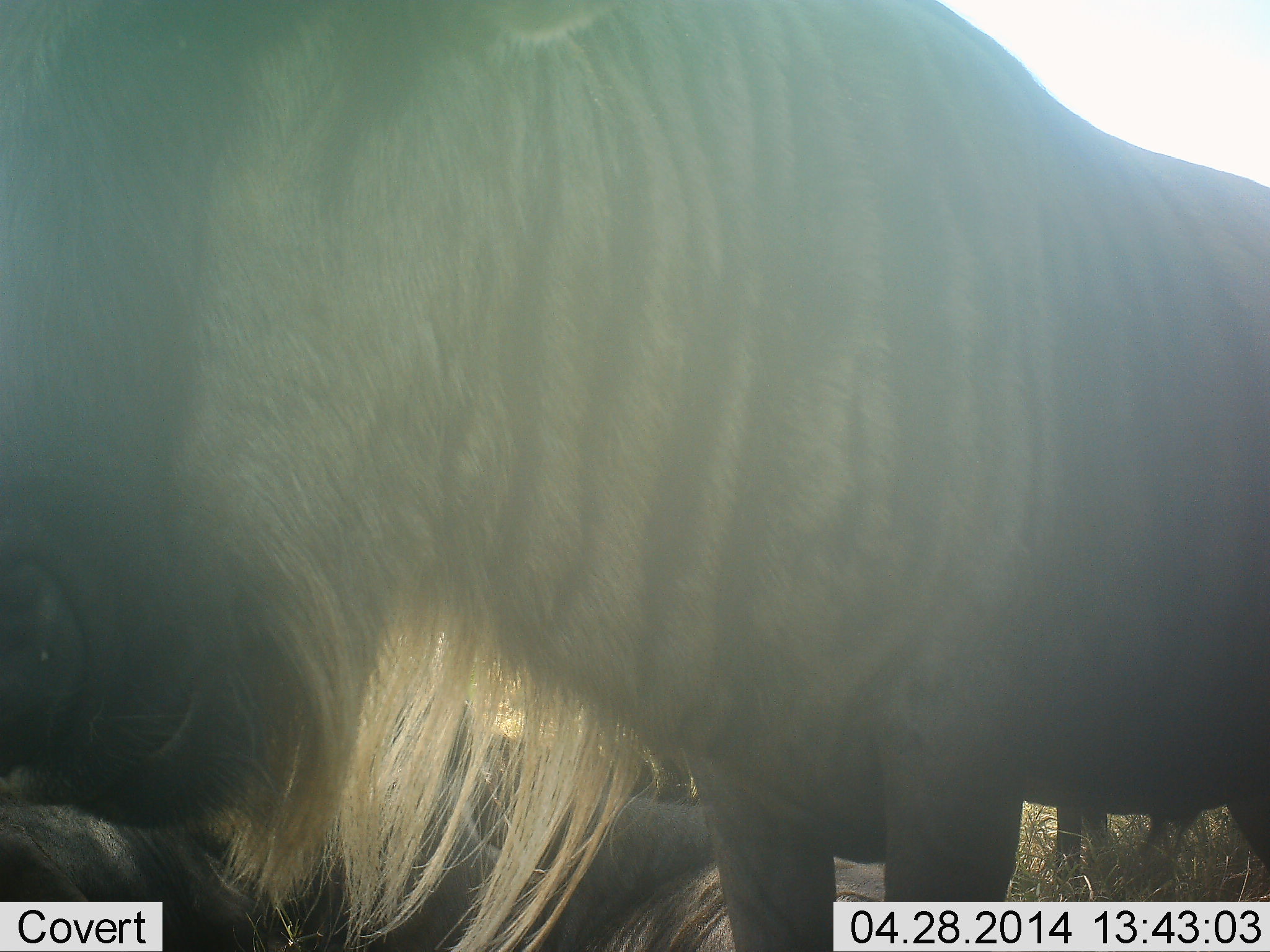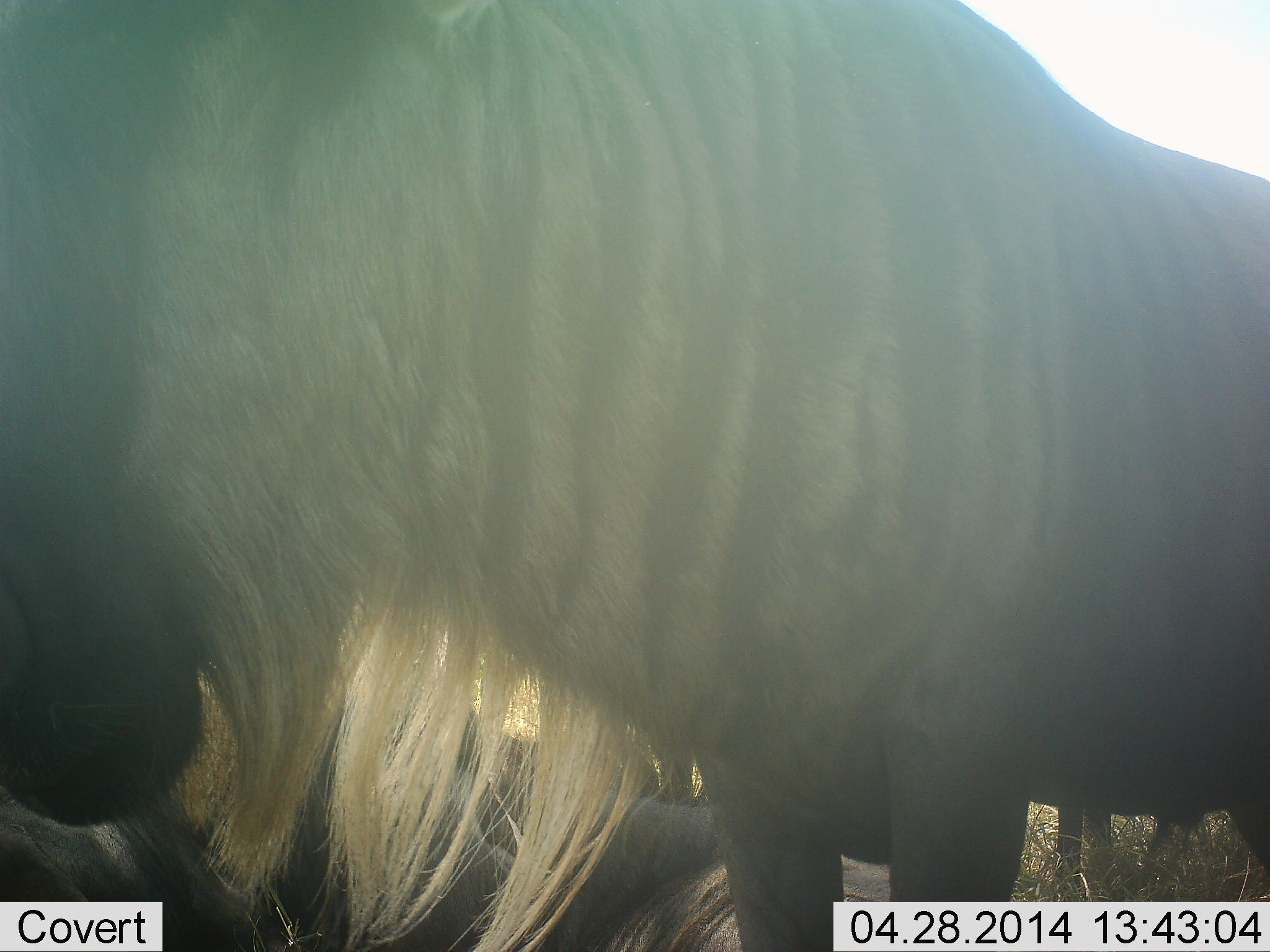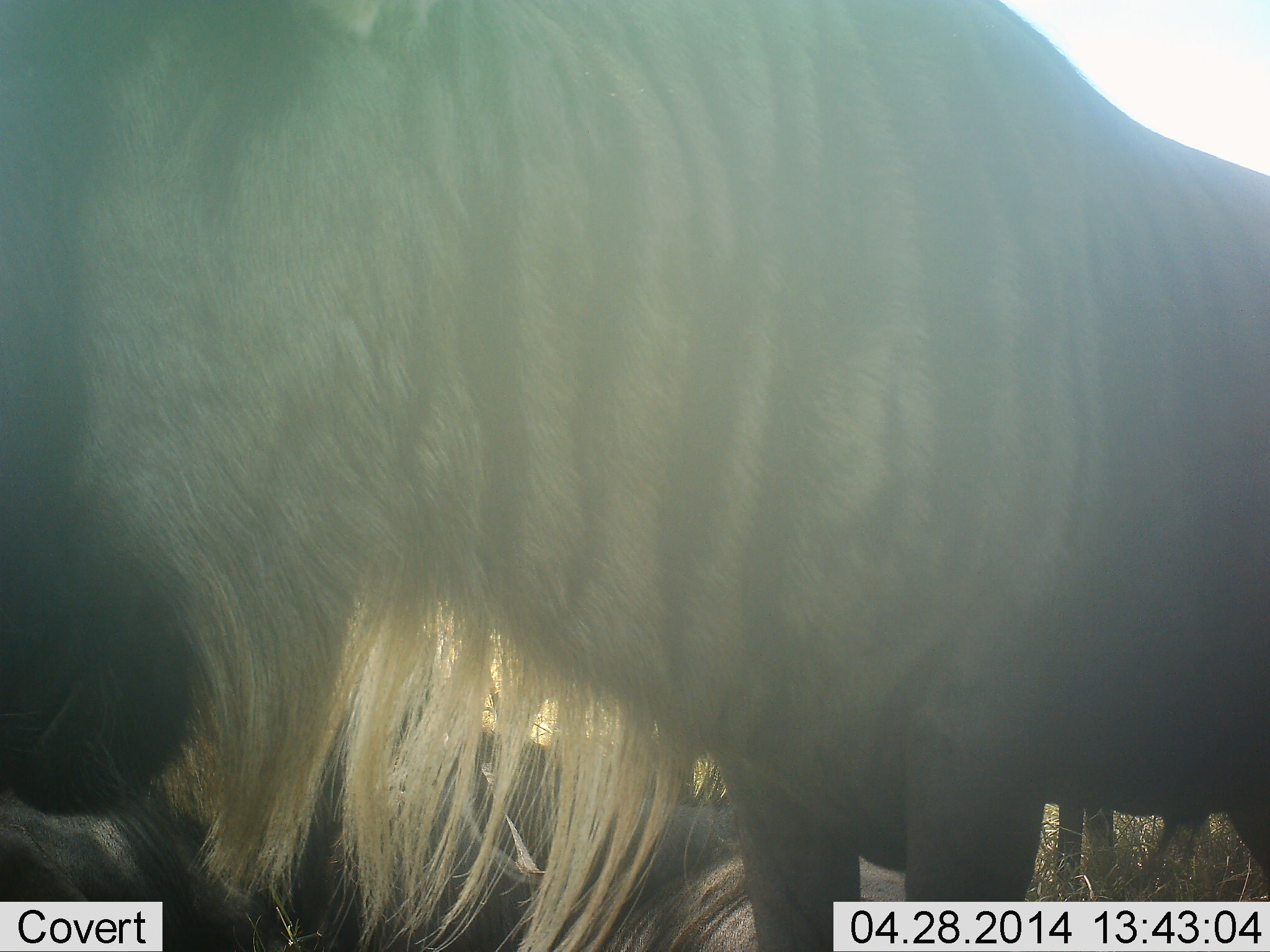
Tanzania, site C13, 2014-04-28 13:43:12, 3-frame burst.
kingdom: Animalia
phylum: Chordata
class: Mammalia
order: Artiodactyla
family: Bovidae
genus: Connochaetes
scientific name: Connochaetes taurinus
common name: blue wildebeest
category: wildebeest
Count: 2.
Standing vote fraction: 100%.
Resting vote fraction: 73%.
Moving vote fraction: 9%.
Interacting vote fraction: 0%.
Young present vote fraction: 9%.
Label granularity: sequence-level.